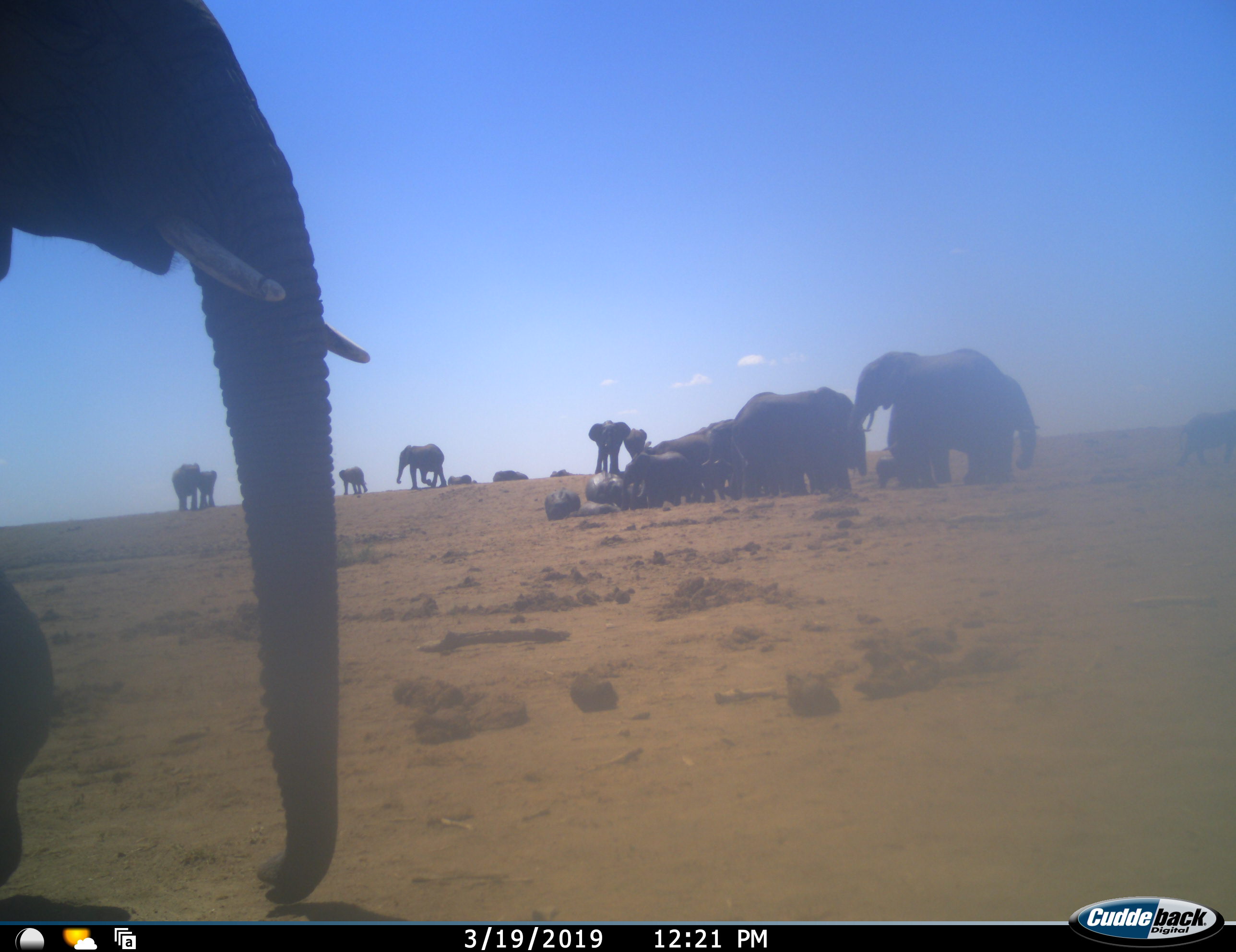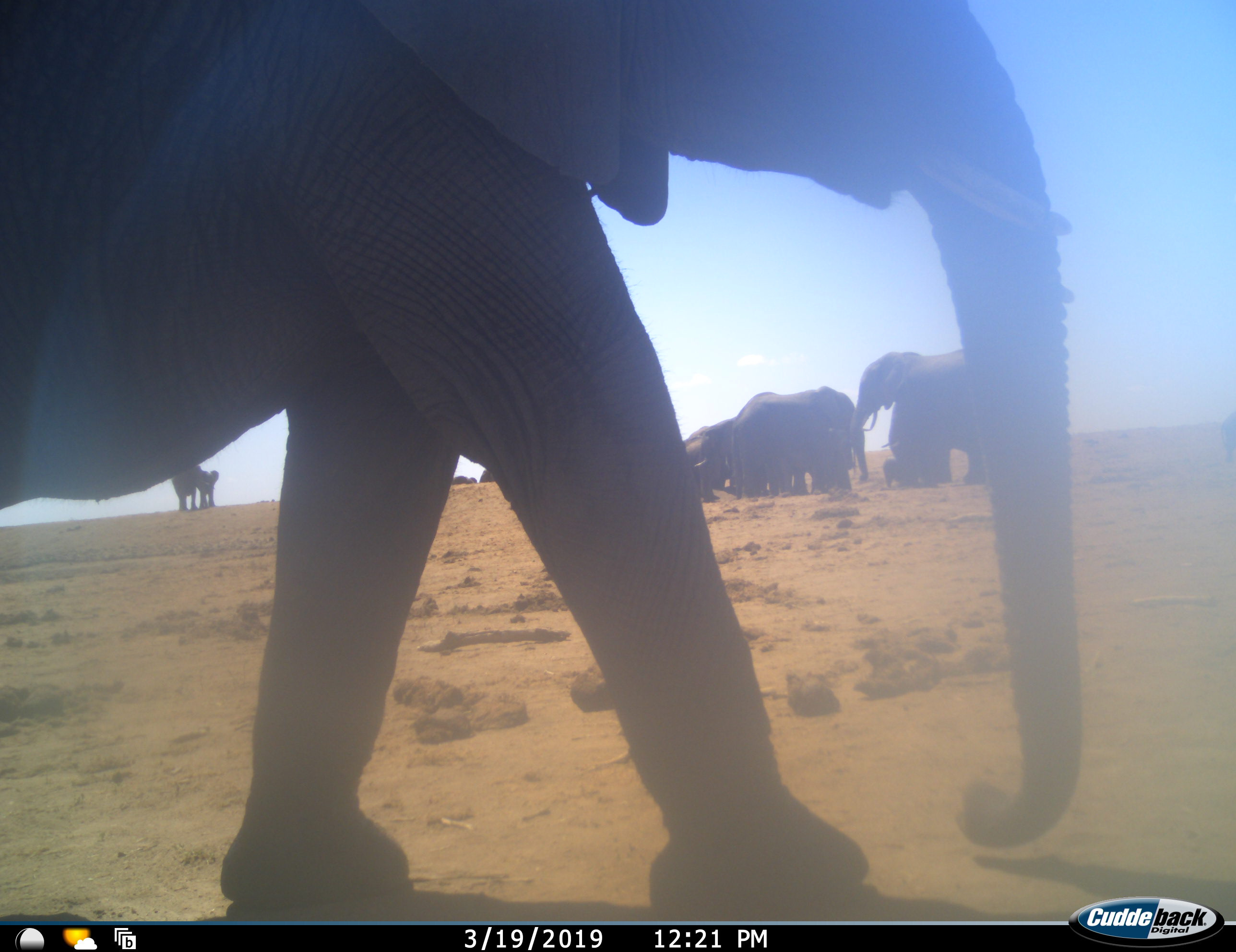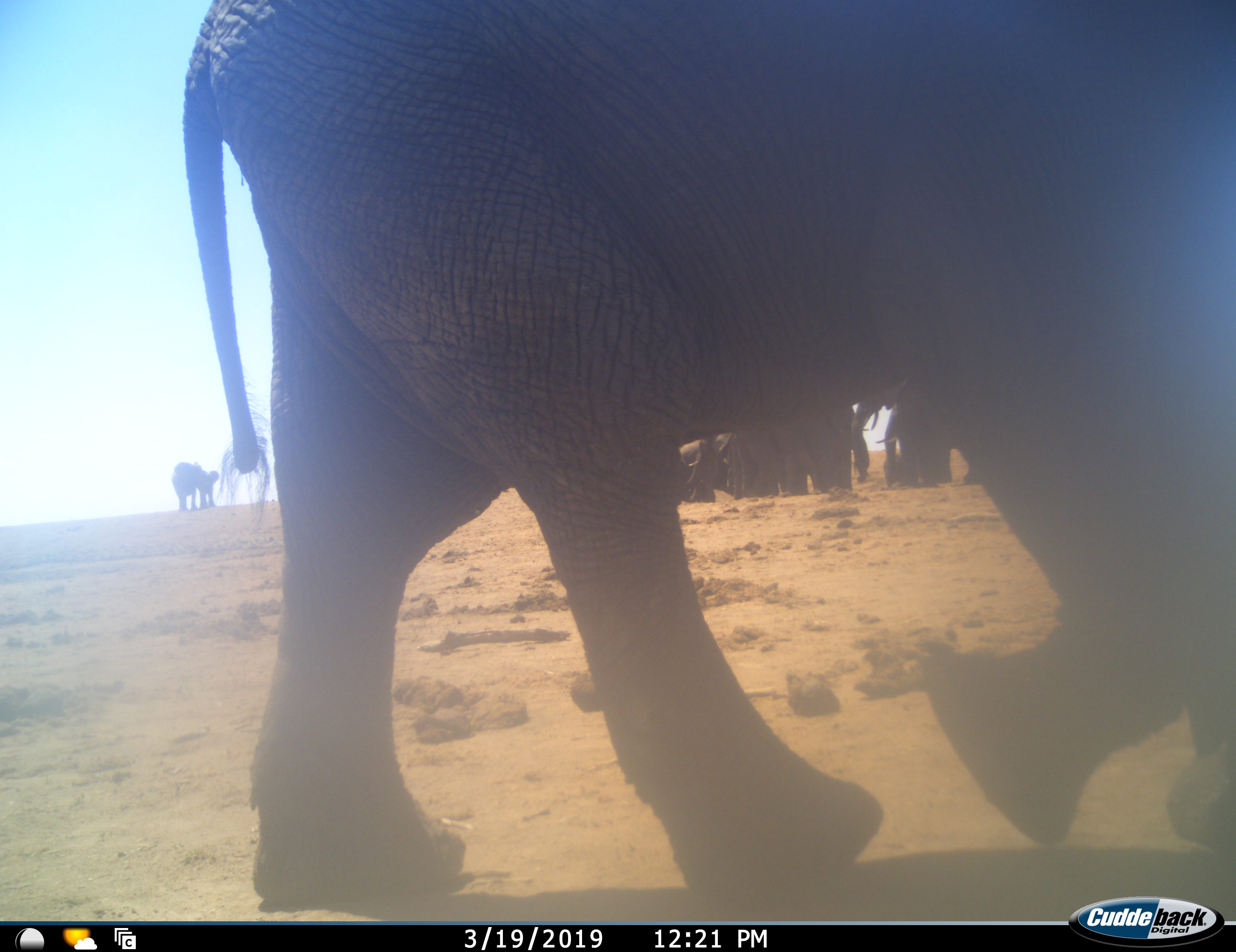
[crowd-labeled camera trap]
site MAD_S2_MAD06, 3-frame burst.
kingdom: Animalia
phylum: Chordata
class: Mammalia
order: Proboscidea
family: Elephantidae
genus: Loxodonta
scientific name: Loxodonta africana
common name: african bush elephant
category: elephant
Elephant (african bush elephant) (Loxodonta africana), count 11-50. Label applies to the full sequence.